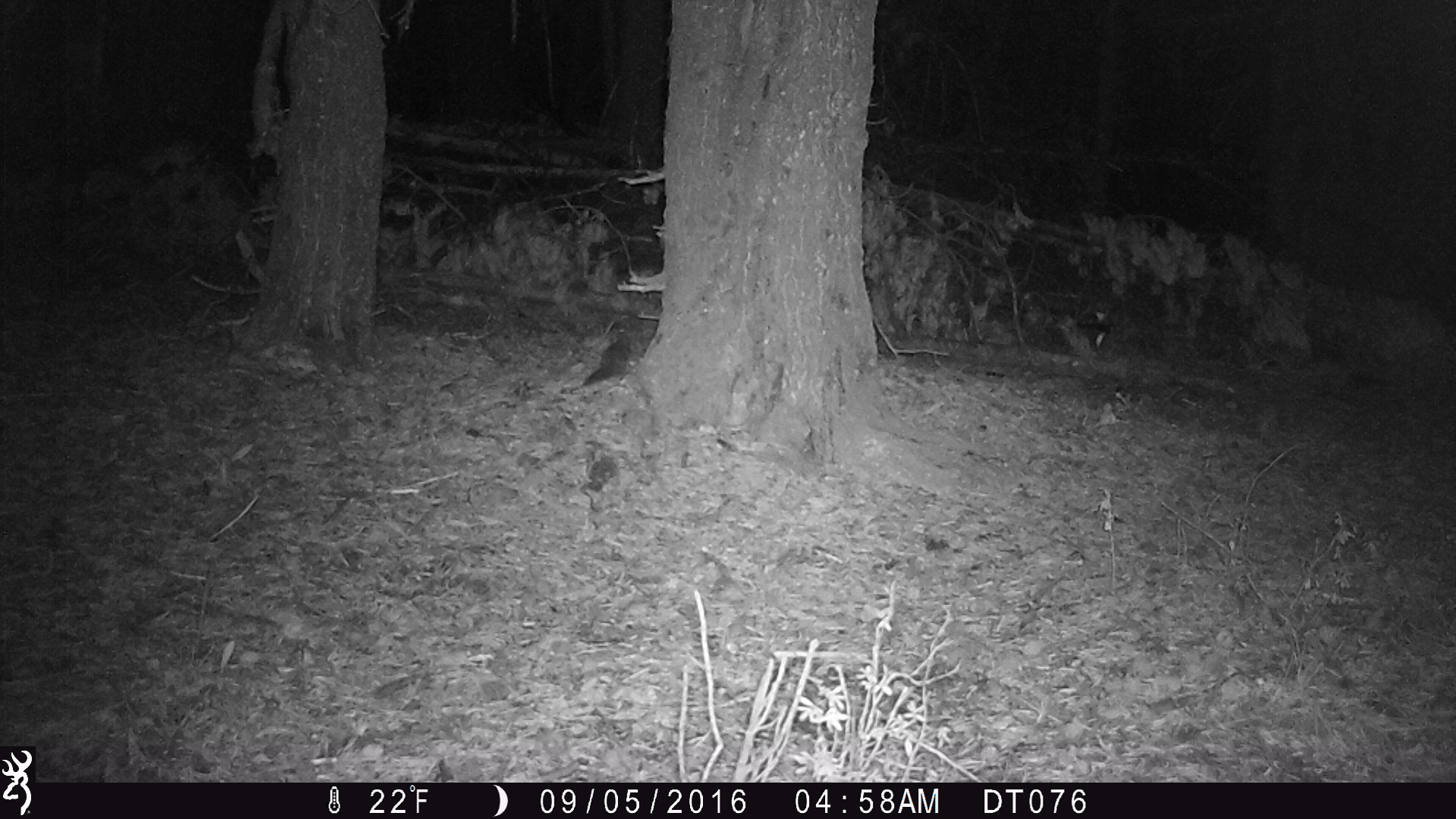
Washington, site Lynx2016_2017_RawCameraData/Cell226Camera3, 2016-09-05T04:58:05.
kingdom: Animalia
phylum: Chordata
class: Mammalia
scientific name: Mammalia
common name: small mammal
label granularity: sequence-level